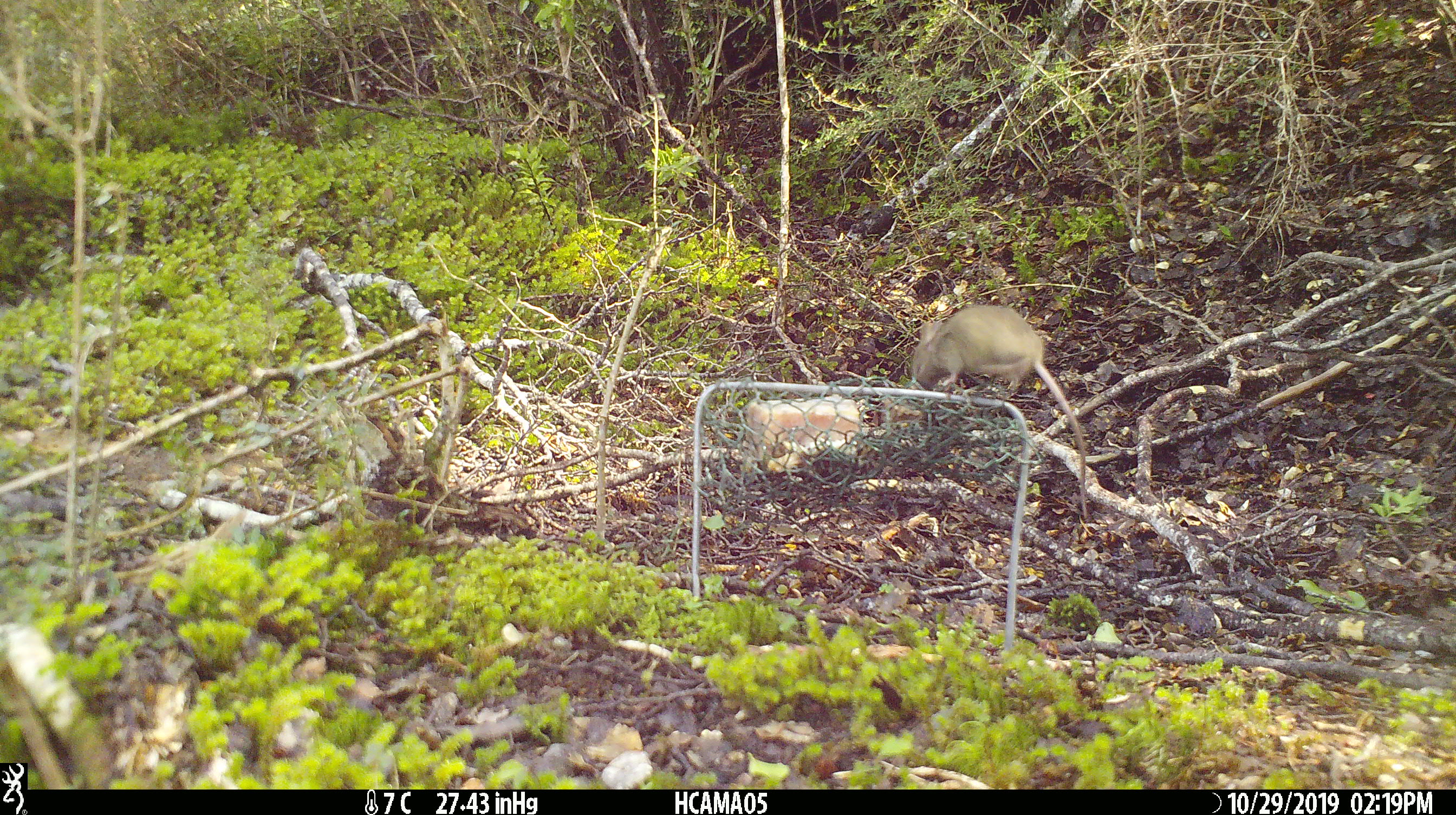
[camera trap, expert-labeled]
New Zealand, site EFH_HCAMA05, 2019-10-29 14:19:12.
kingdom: Animalia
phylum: Chordata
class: Mammalia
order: Rodentia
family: Muridae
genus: Mus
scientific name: Mus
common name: mouse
Mouse (Mus).